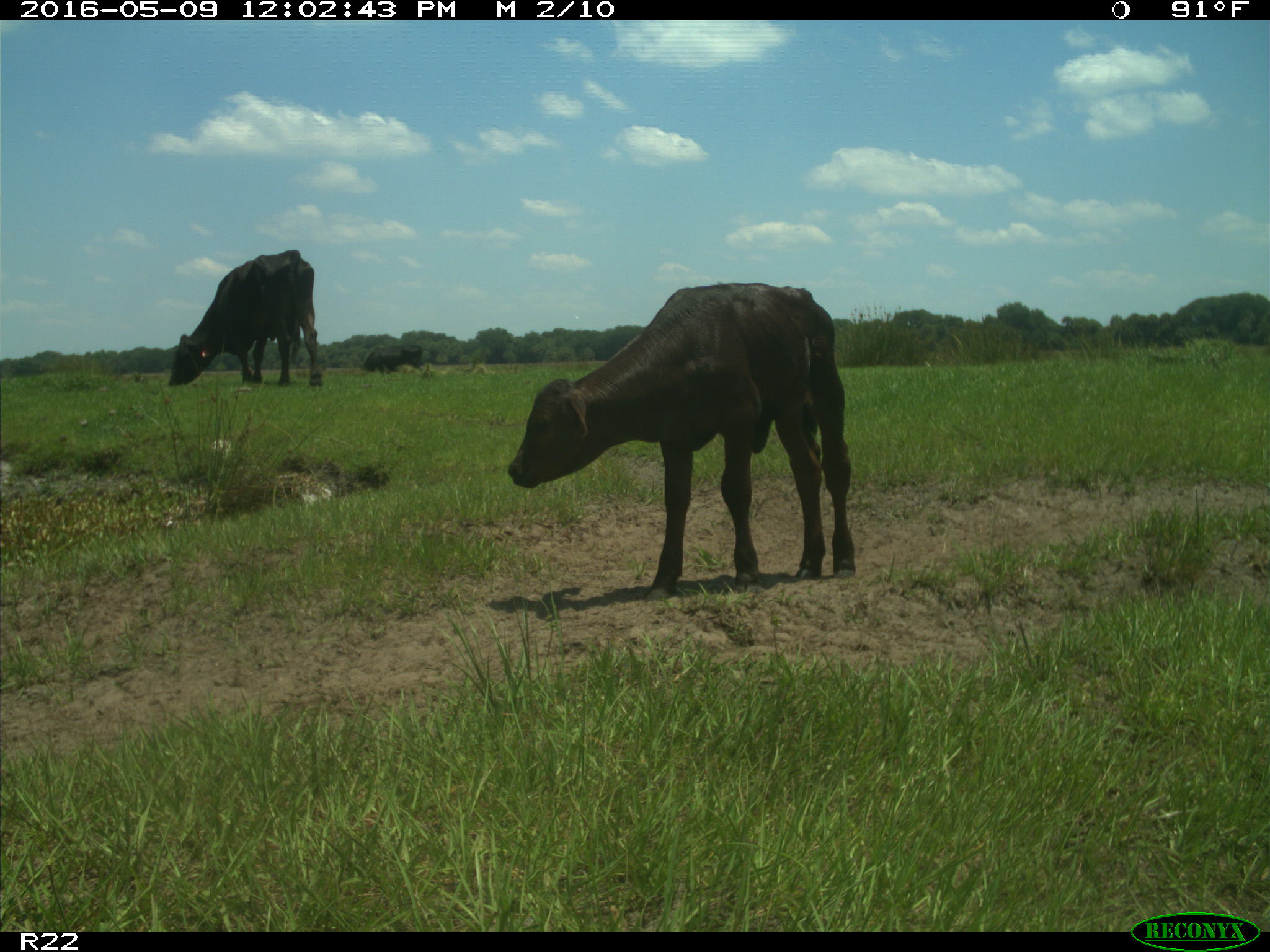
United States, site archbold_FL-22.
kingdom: Animalia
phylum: Chordata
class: Mammalia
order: Artiodactyla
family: Bovidae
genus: Bos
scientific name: Bos taurus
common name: domestic cow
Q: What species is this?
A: Bos taurus (domestic cow).